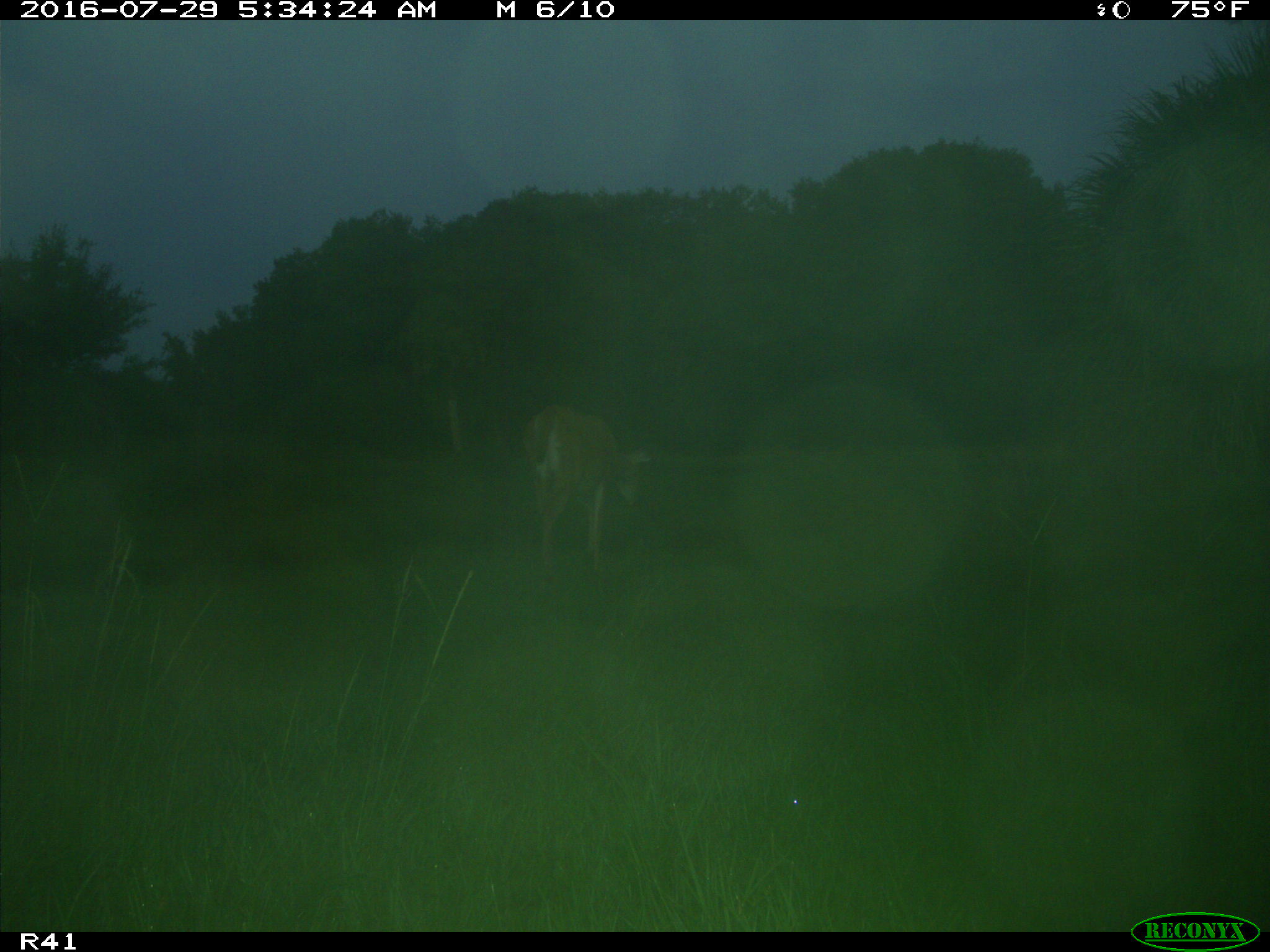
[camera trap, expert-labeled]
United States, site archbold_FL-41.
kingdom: Animalia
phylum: Chordata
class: Mammalia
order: Artiodactyla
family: Cervidae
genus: Odocoileus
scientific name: Odocoileus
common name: deer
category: unidentified deer